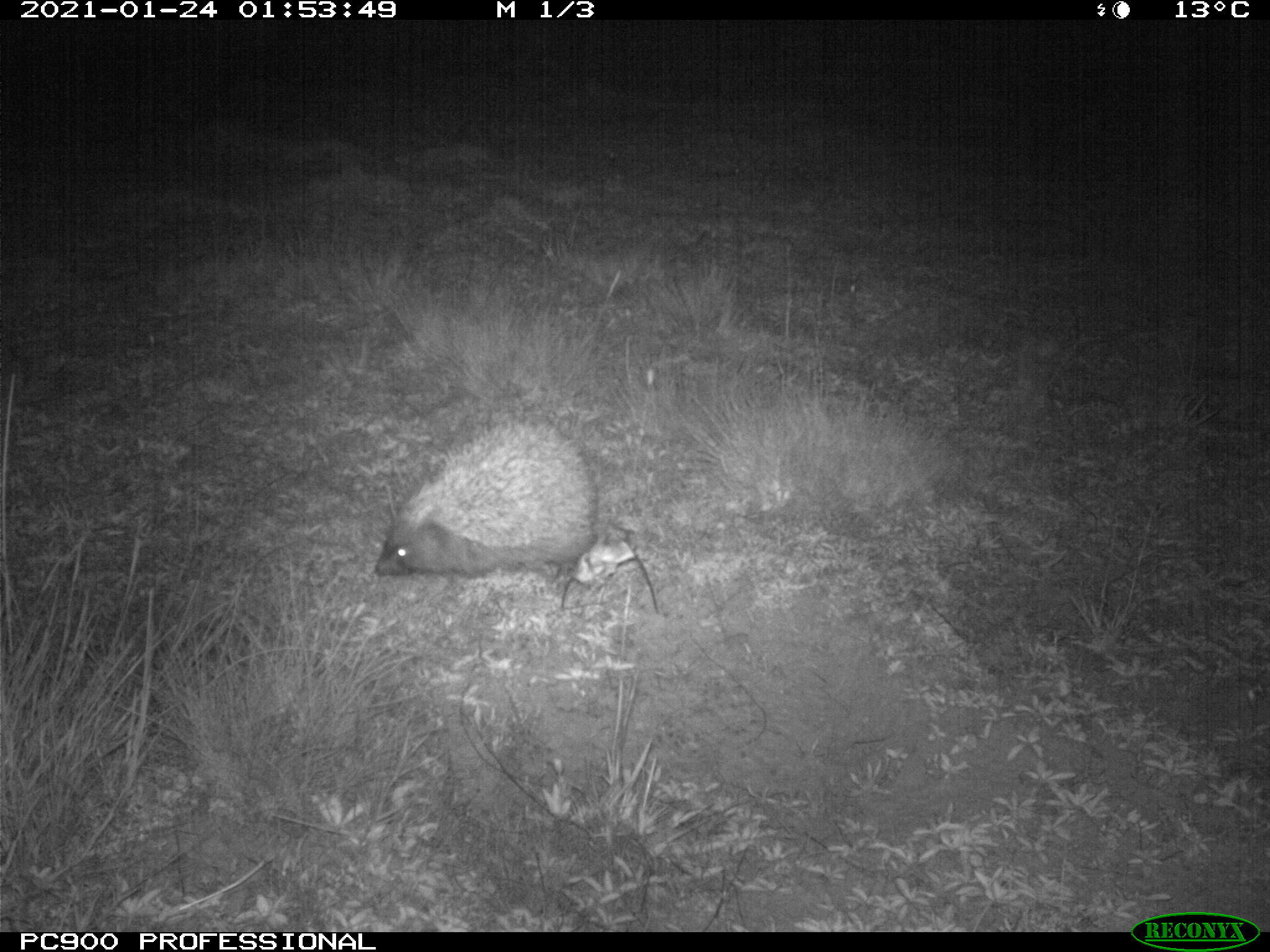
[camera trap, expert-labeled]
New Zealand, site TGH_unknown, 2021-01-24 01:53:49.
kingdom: Animalia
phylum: Chordata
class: Mammalia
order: Eulipotyphla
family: Erinaceidae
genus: Erinaceus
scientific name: Erinaceus europaeus europaeus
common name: european hedgehog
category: hedgehog